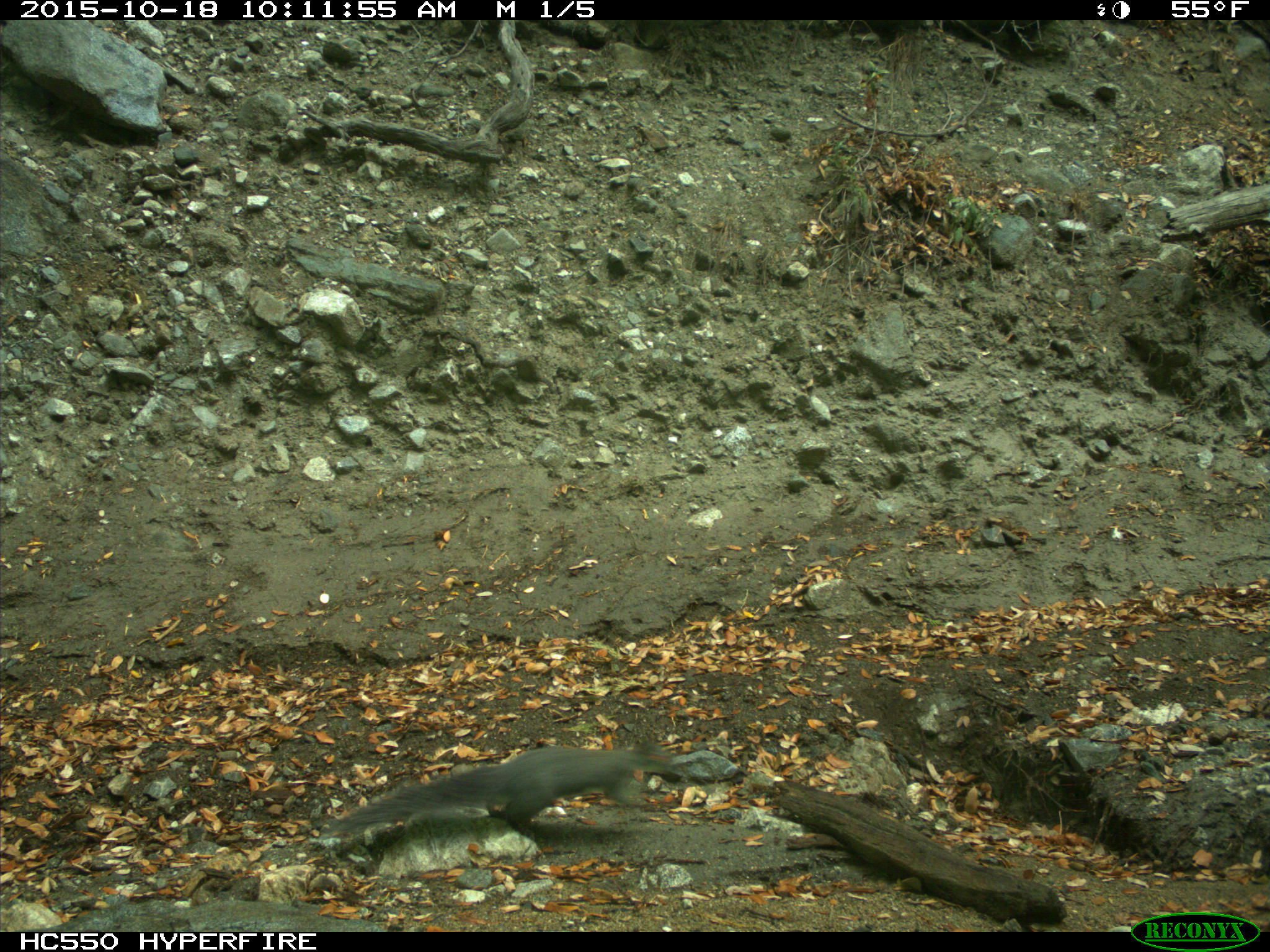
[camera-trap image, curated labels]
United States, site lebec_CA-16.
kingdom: Animalia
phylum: Chordata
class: Mammalia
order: Rodentia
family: Sciuridae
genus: Sciurus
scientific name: Sciurus carolinensis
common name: eastern gray squirrel